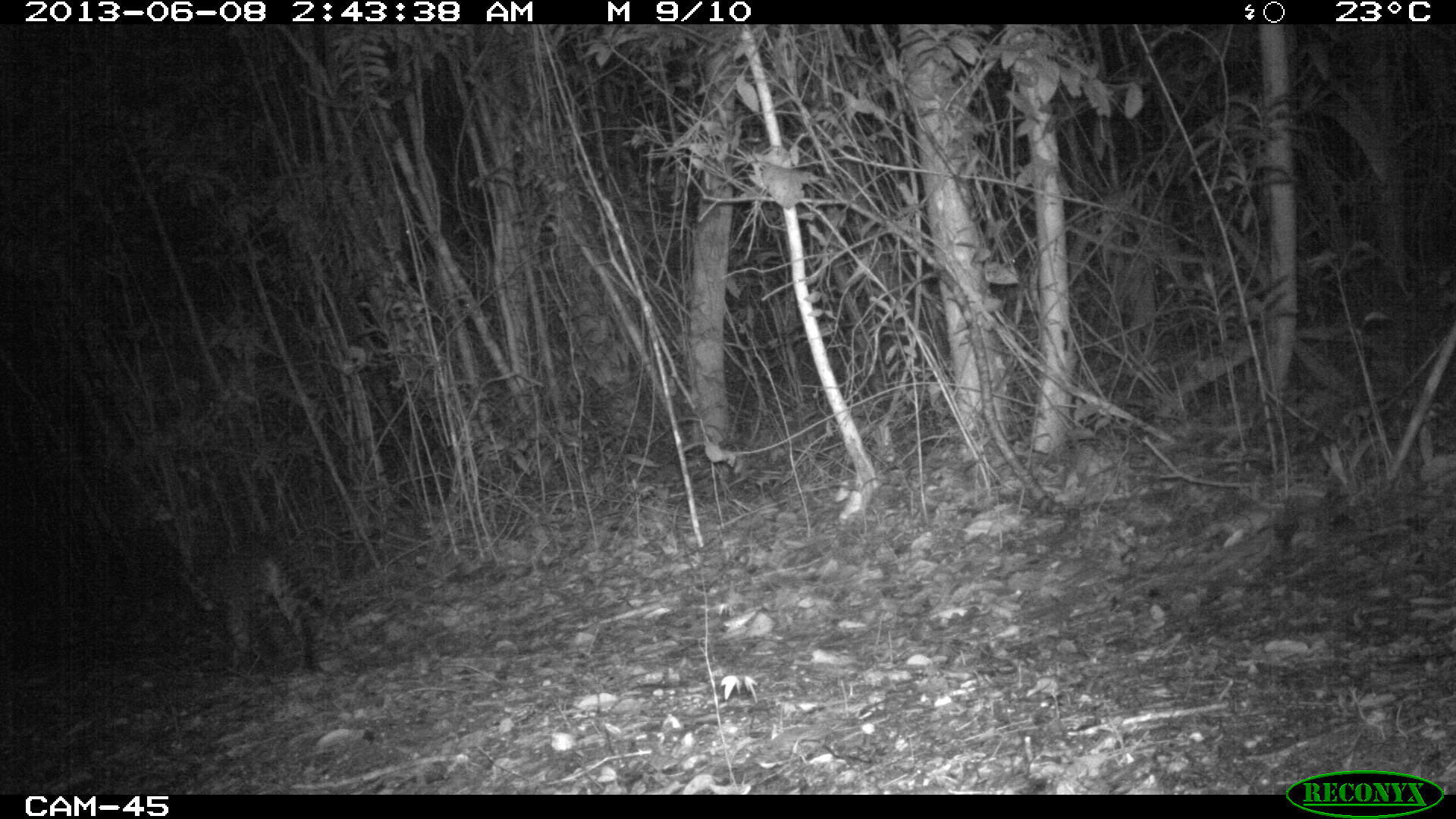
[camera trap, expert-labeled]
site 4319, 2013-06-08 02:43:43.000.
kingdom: Animalia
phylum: Chordata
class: Mammalia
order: Carnivora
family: Felidae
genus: Leopardus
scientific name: Leopardus pardalis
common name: ocelot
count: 1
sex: female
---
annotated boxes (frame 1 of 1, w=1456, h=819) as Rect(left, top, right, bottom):
leopardus pardalis: Rect(173, 529, 330, 679)